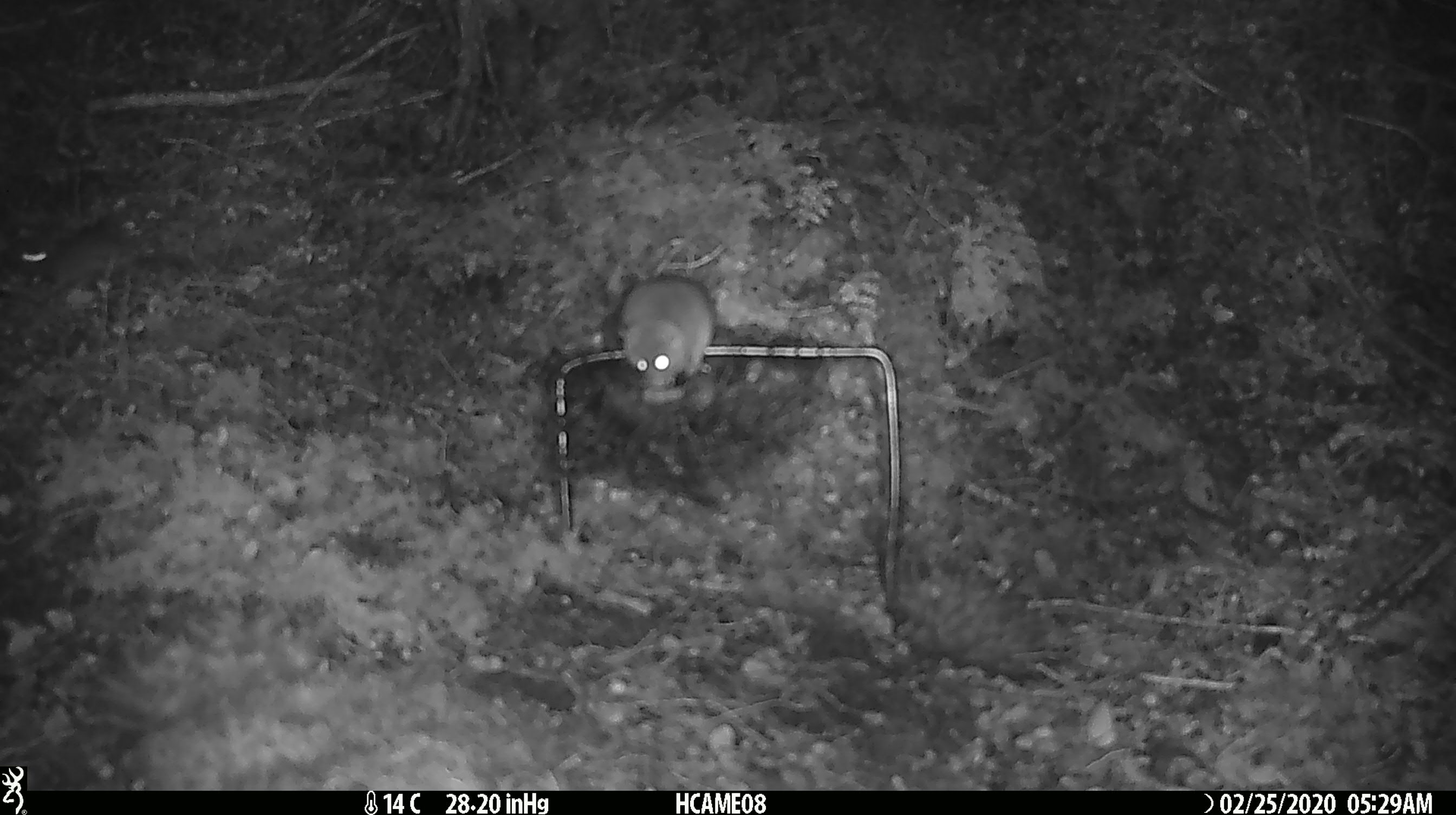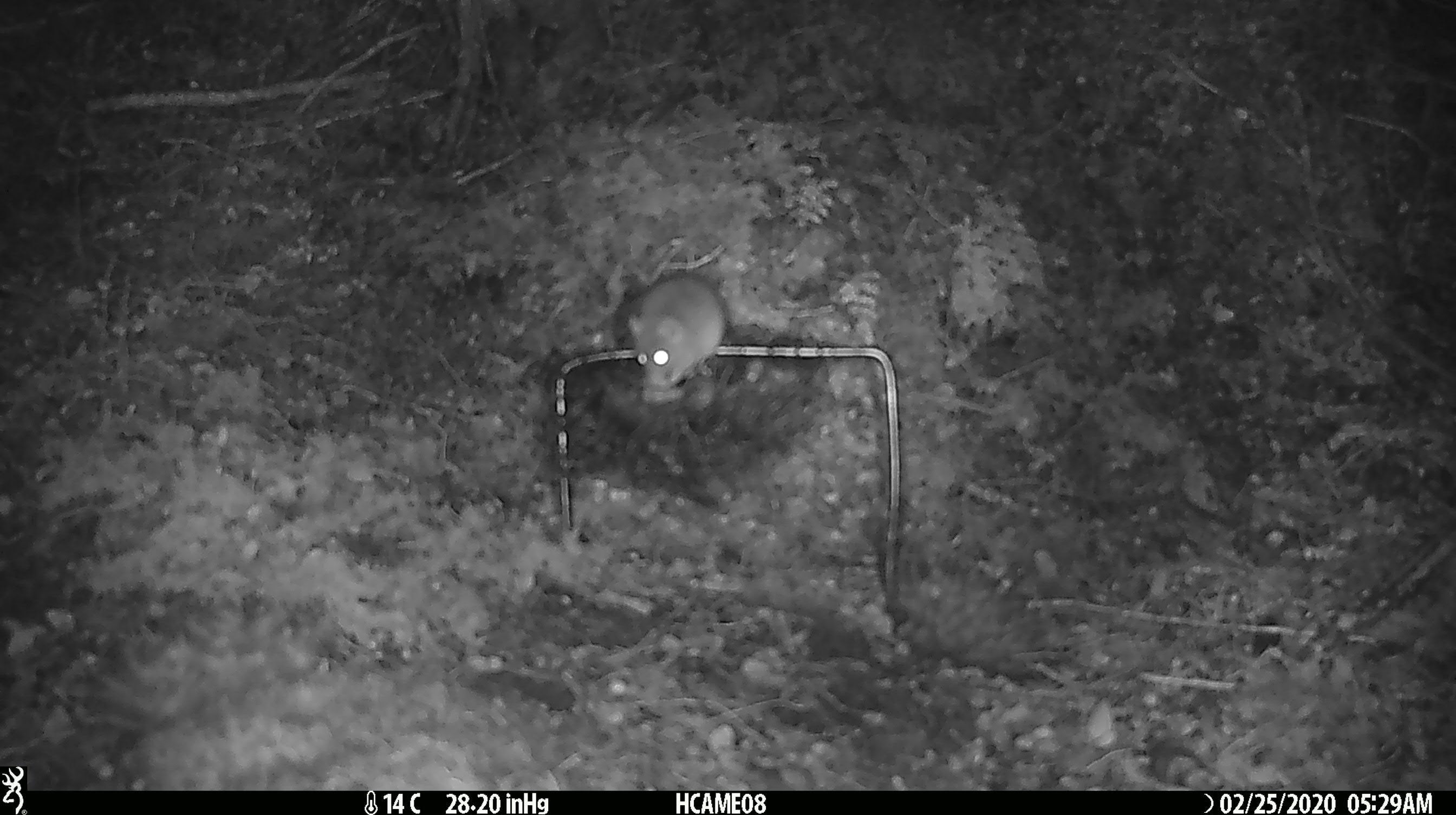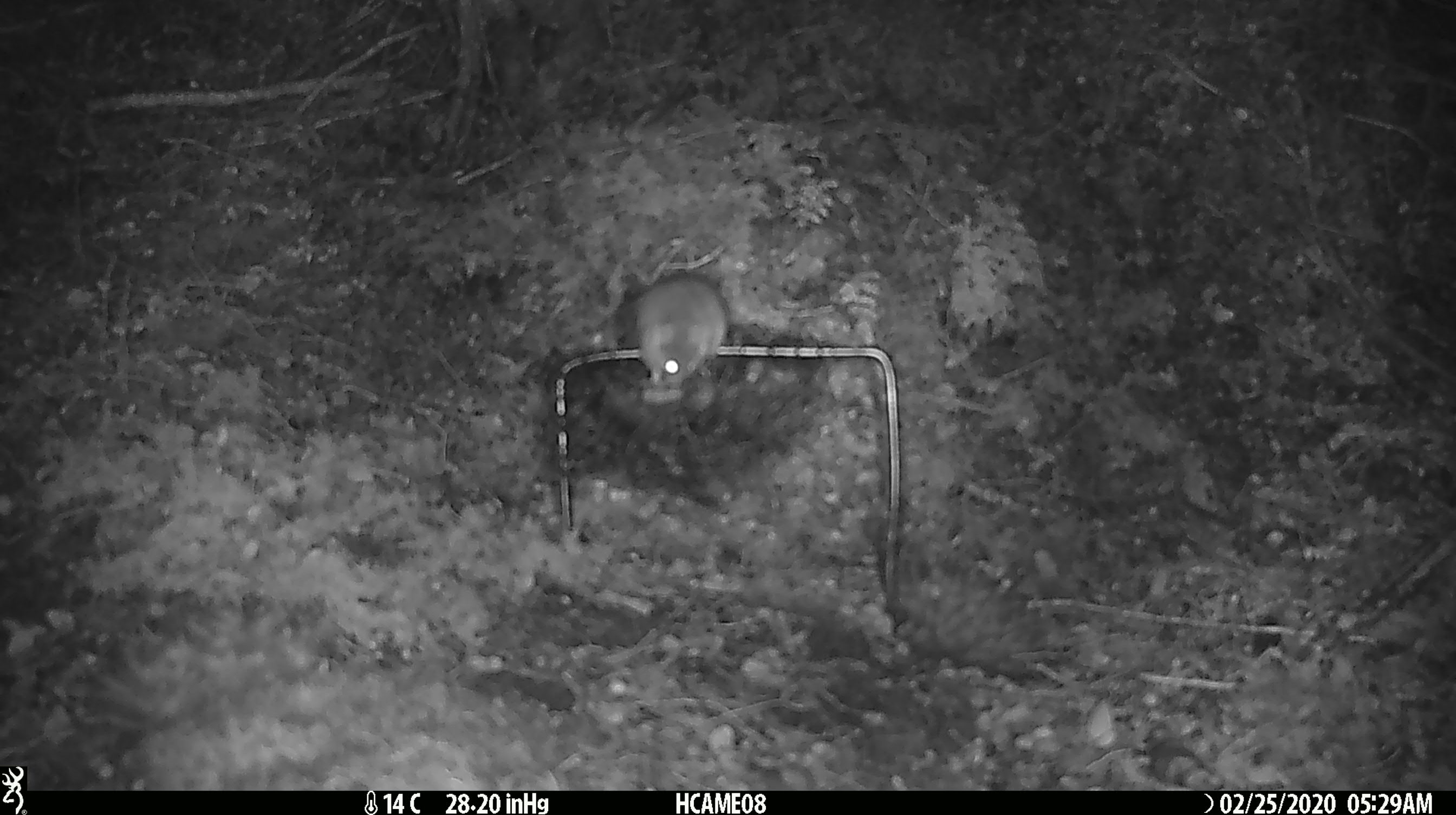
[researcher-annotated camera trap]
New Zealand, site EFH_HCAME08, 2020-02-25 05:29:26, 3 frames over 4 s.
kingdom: Animalia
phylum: Chordata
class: Mammalia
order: Rodentia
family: Muridae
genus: Mus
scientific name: Mus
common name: mouse